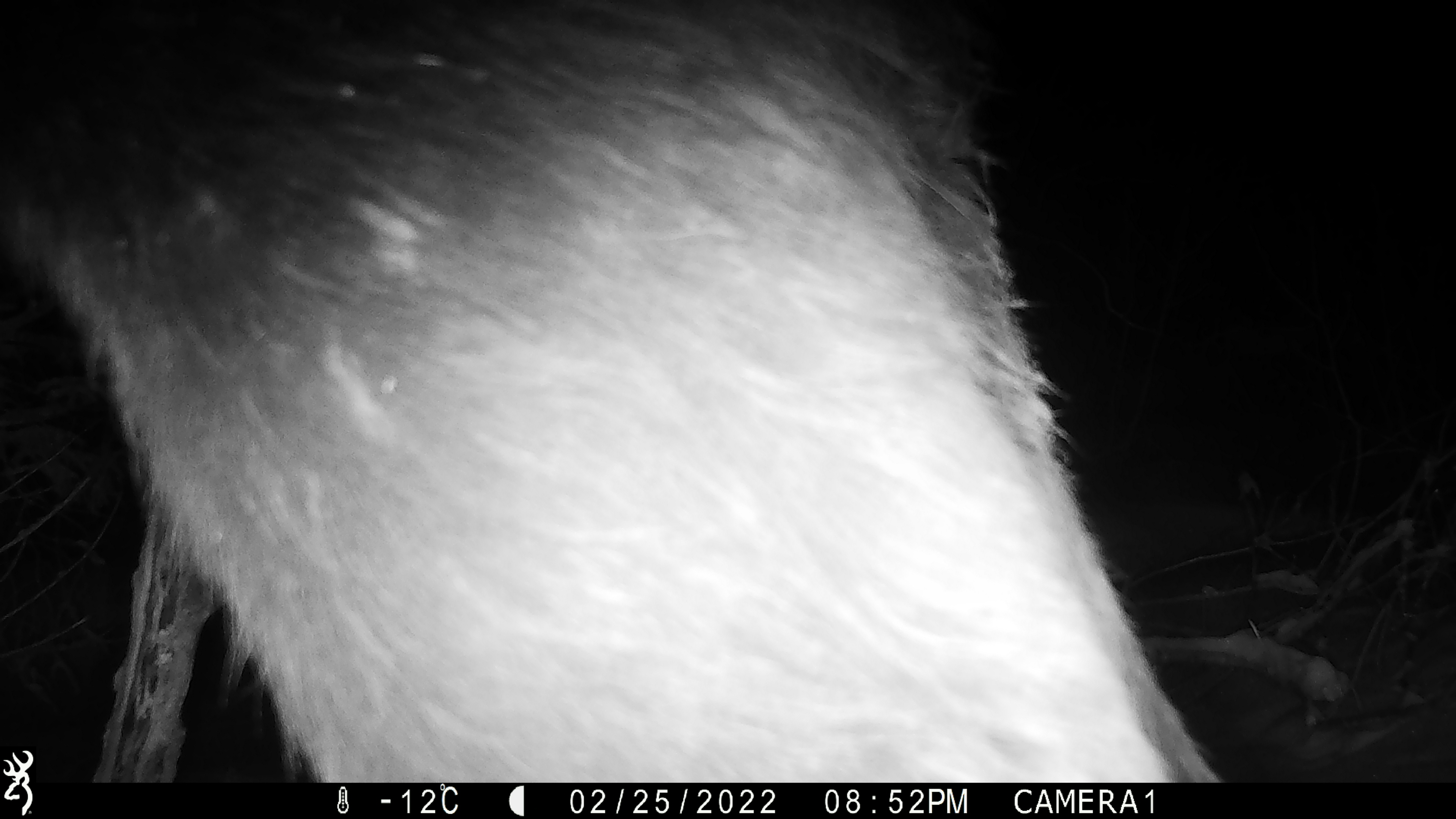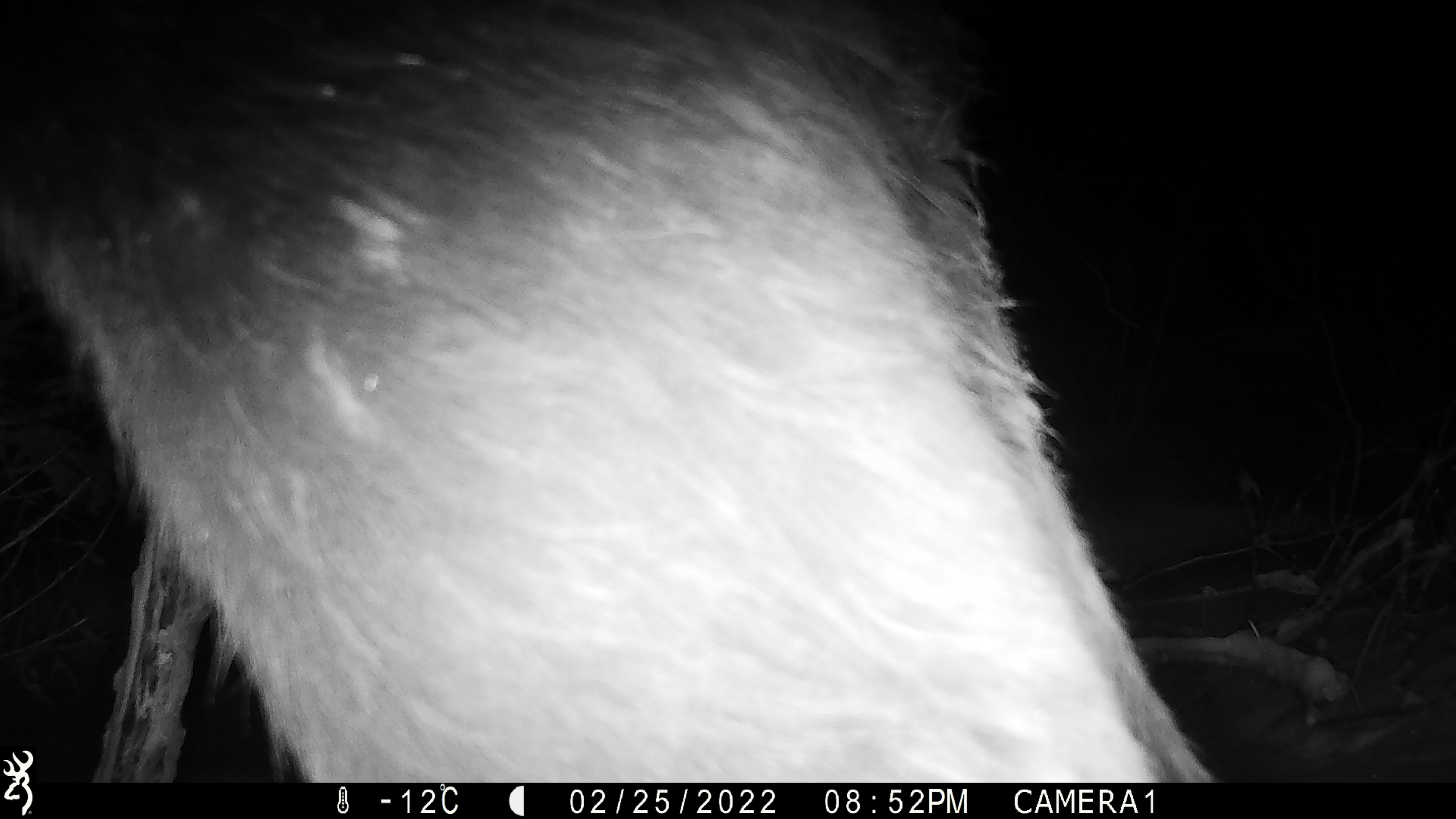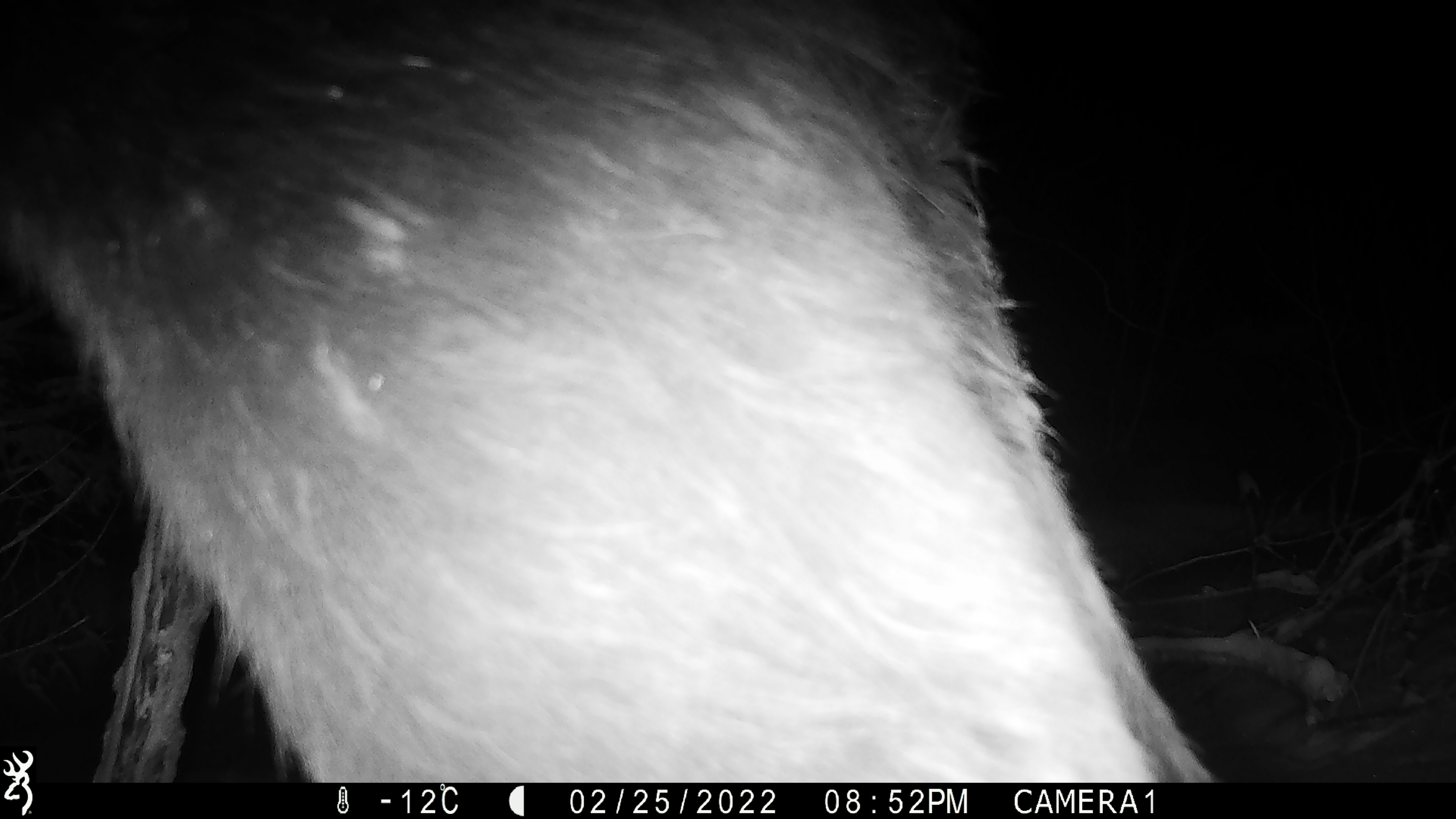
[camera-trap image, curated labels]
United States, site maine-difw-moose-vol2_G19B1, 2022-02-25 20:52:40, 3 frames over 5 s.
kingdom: Animalia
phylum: Chordata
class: Mammalia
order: Artiodactyla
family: Cervidae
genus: Alces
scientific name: Alces alces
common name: moose